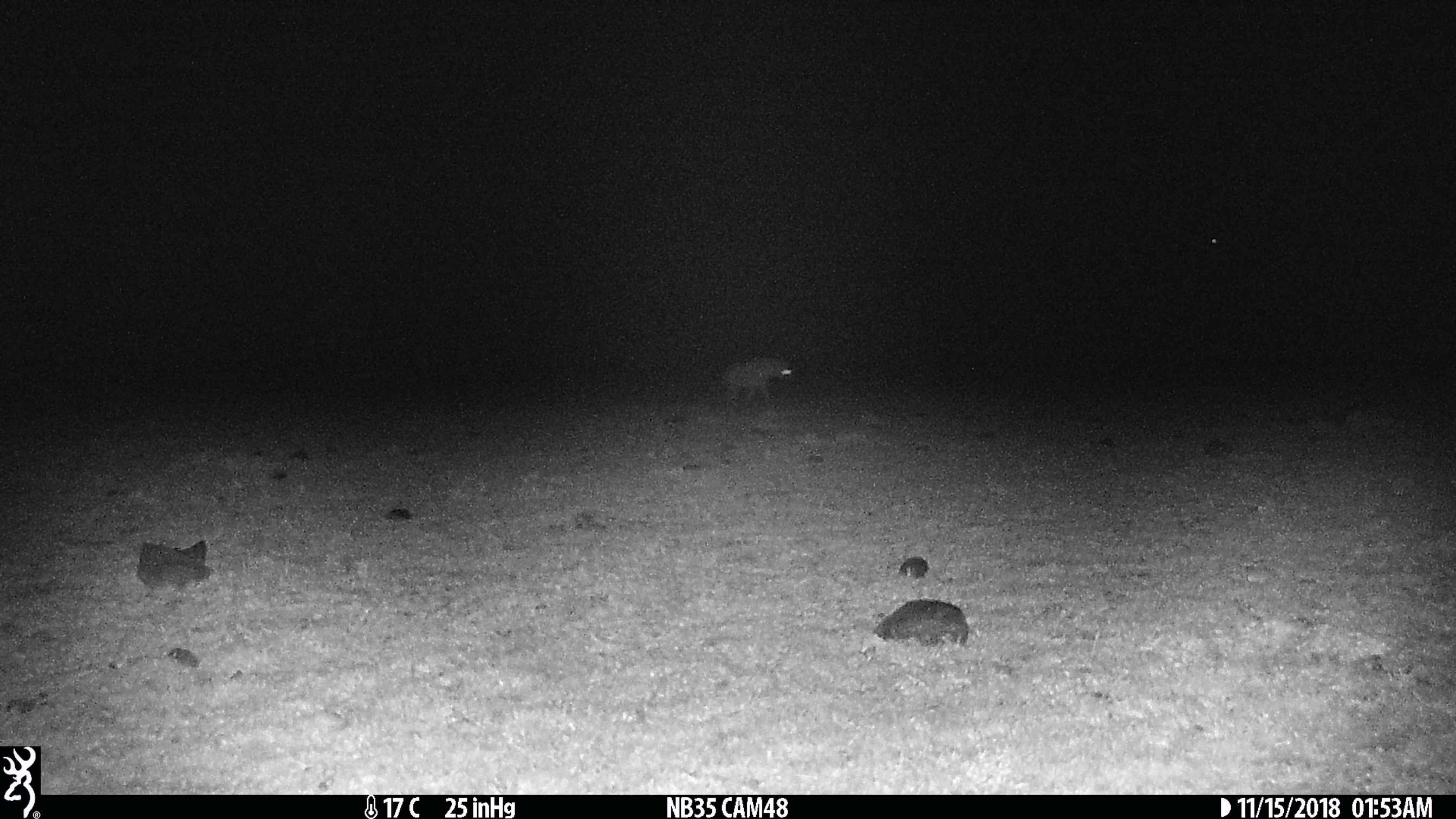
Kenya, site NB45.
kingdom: Animalia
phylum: Chordata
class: Mammalia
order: Carnivora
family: Hyaenidae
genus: Crocuta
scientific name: Crocuta crocuta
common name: spotted hyena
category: hyena spotted